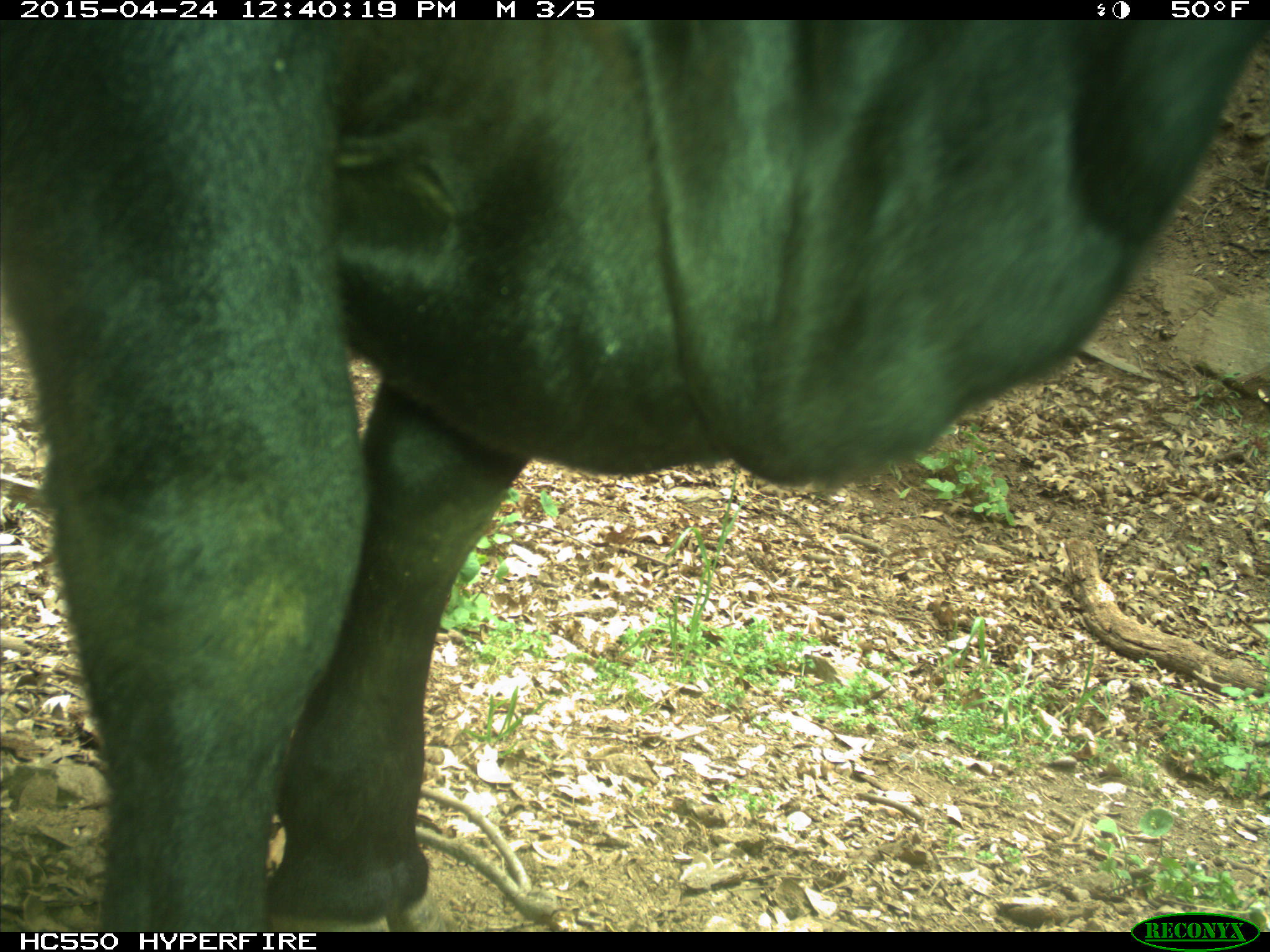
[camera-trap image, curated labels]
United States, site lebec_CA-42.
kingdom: Animalia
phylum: Chordata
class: Mammalia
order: Artiodactyla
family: Bovidae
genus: Bos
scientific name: Bos taurus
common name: domestic cow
Bos taurus (domestic cow).